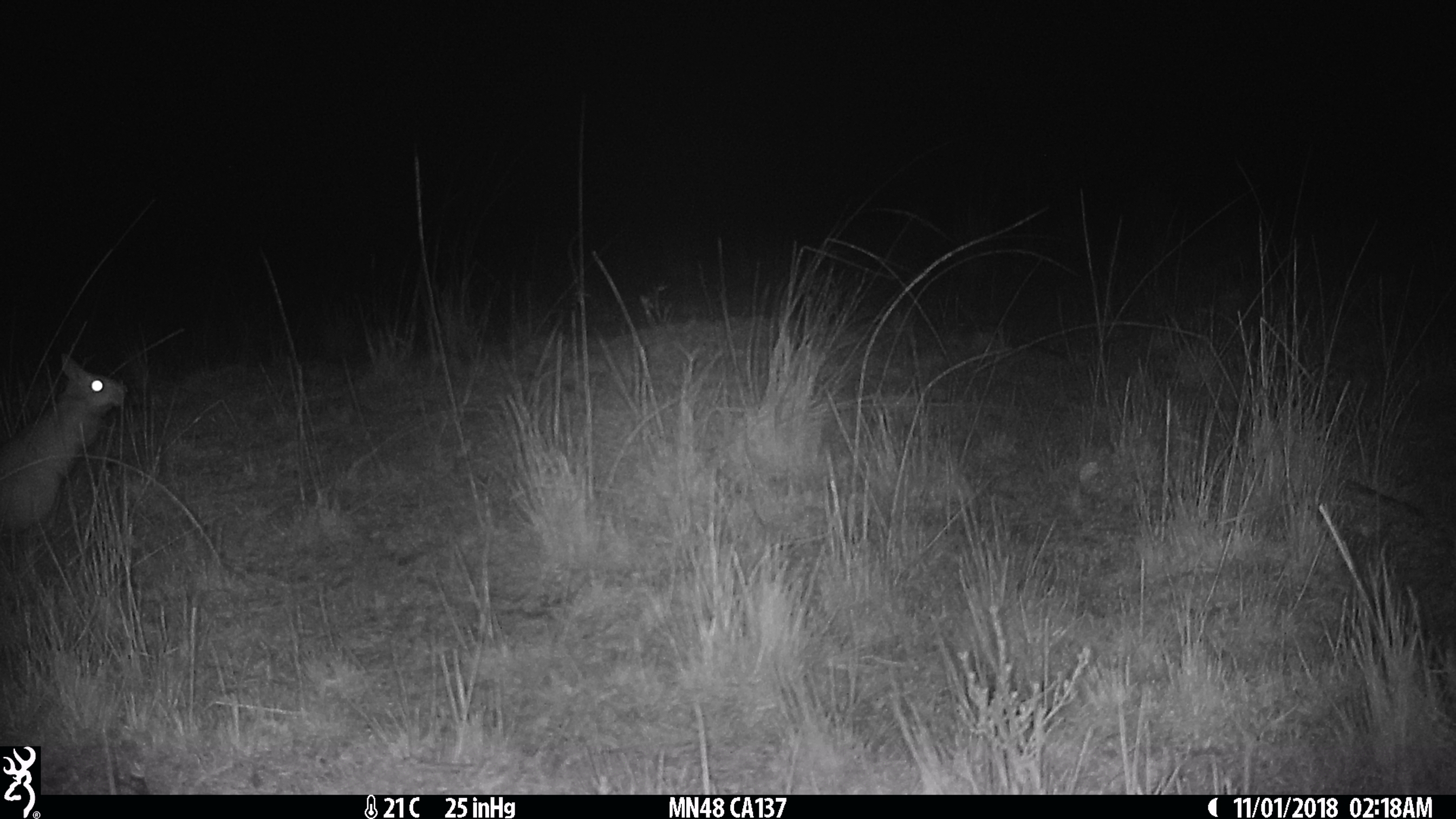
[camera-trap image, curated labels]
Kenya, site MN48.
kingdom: Animalia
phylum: Chordata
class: Mammalia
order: Rodentia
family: Pedetidae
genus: Pedetes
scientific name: Pedetes capensis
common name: springhare